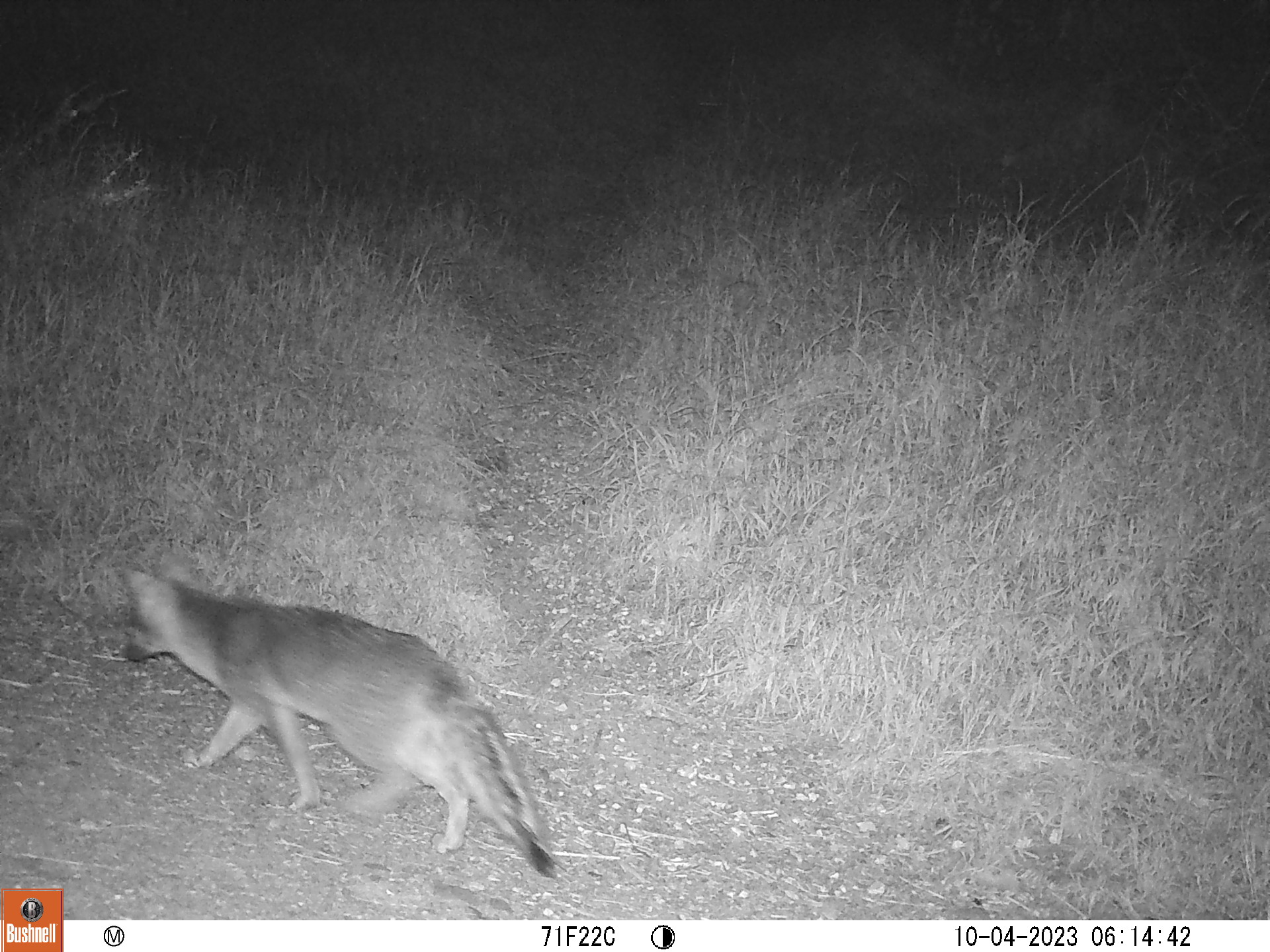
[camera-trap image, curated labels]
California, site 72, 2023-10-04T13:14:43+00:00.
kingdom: Animalia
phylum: Chordata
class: Mammalia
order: Carnivora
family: Canidae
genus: Urocyon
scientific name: Urocyon cinereoargenteus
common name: gray fox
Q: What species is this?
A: Gray fox (Urocyon cinereoargenteus).